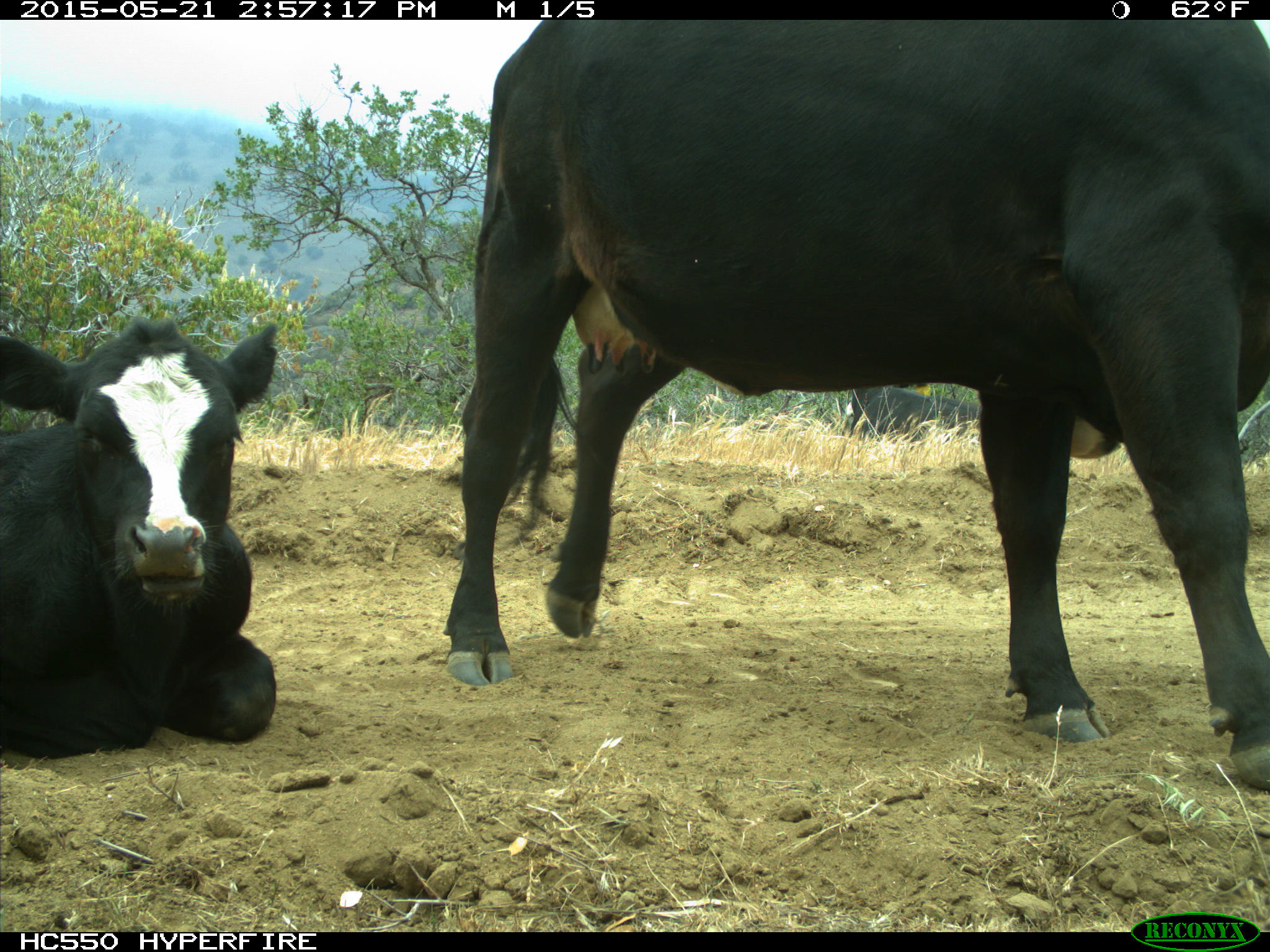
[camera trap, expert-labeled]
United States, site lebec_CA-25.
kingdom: Animalia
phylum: Chordata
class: Mammalia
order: Artiodactyla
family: Bovidae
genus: Bos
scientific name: Bos taurus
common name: domestic cow